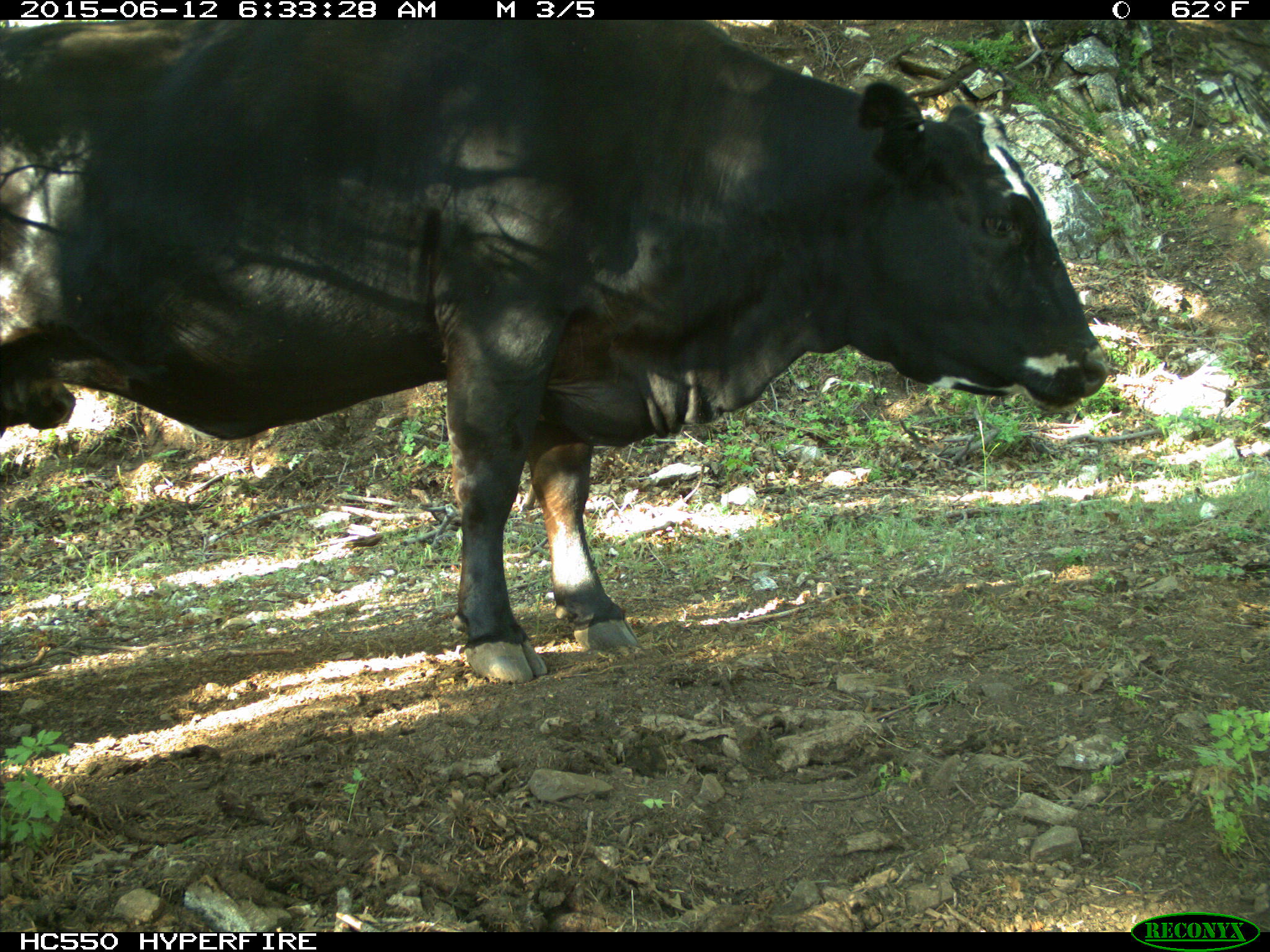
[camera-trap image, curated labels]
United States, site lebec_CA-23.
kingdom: Animalia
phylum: Chordata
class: Mammalia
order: Artiodactyla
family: Bovidae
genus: Bos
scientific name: Bos taurus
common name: domestic cow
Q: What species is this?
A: Bos taurus (domestic cow).